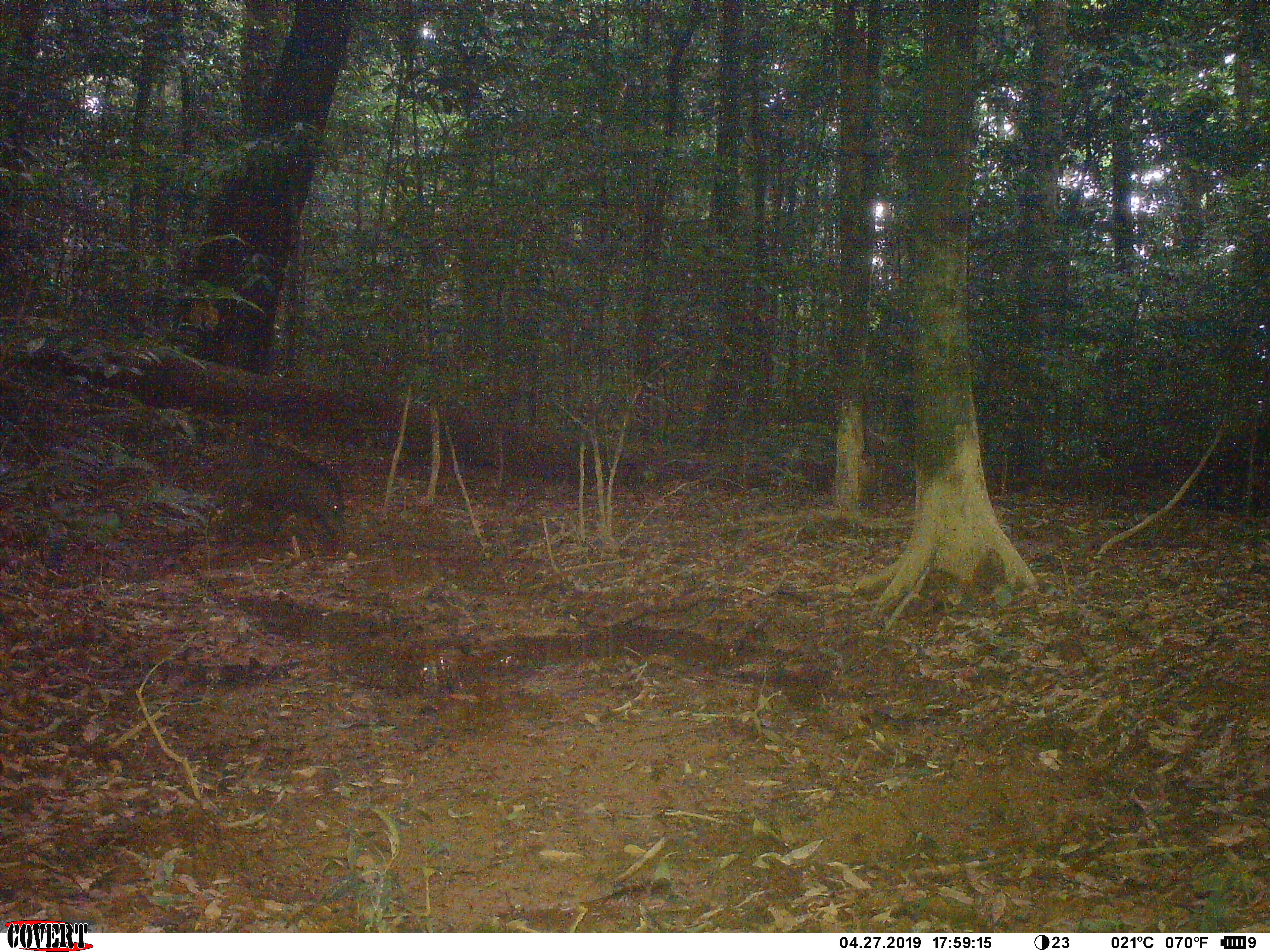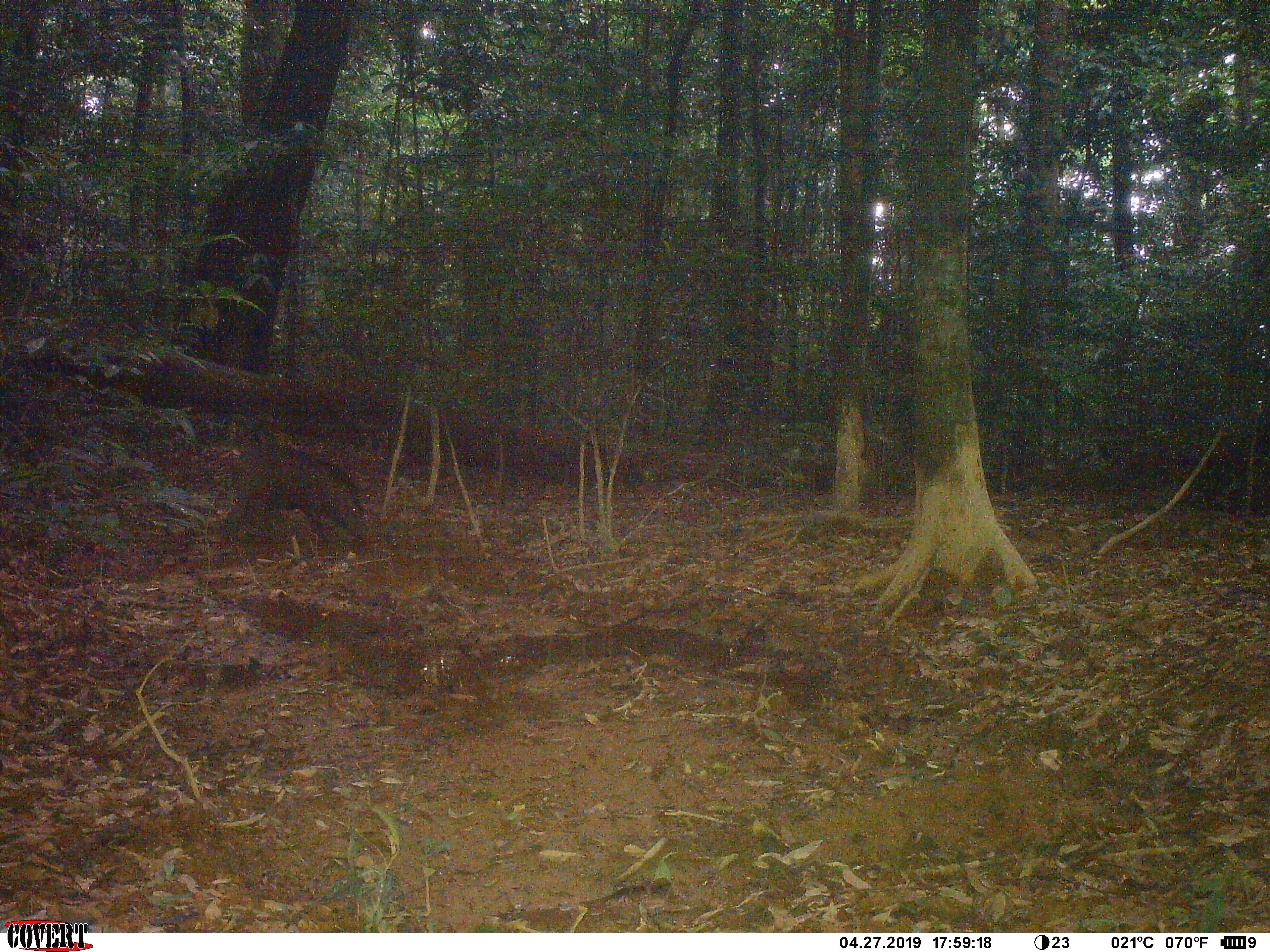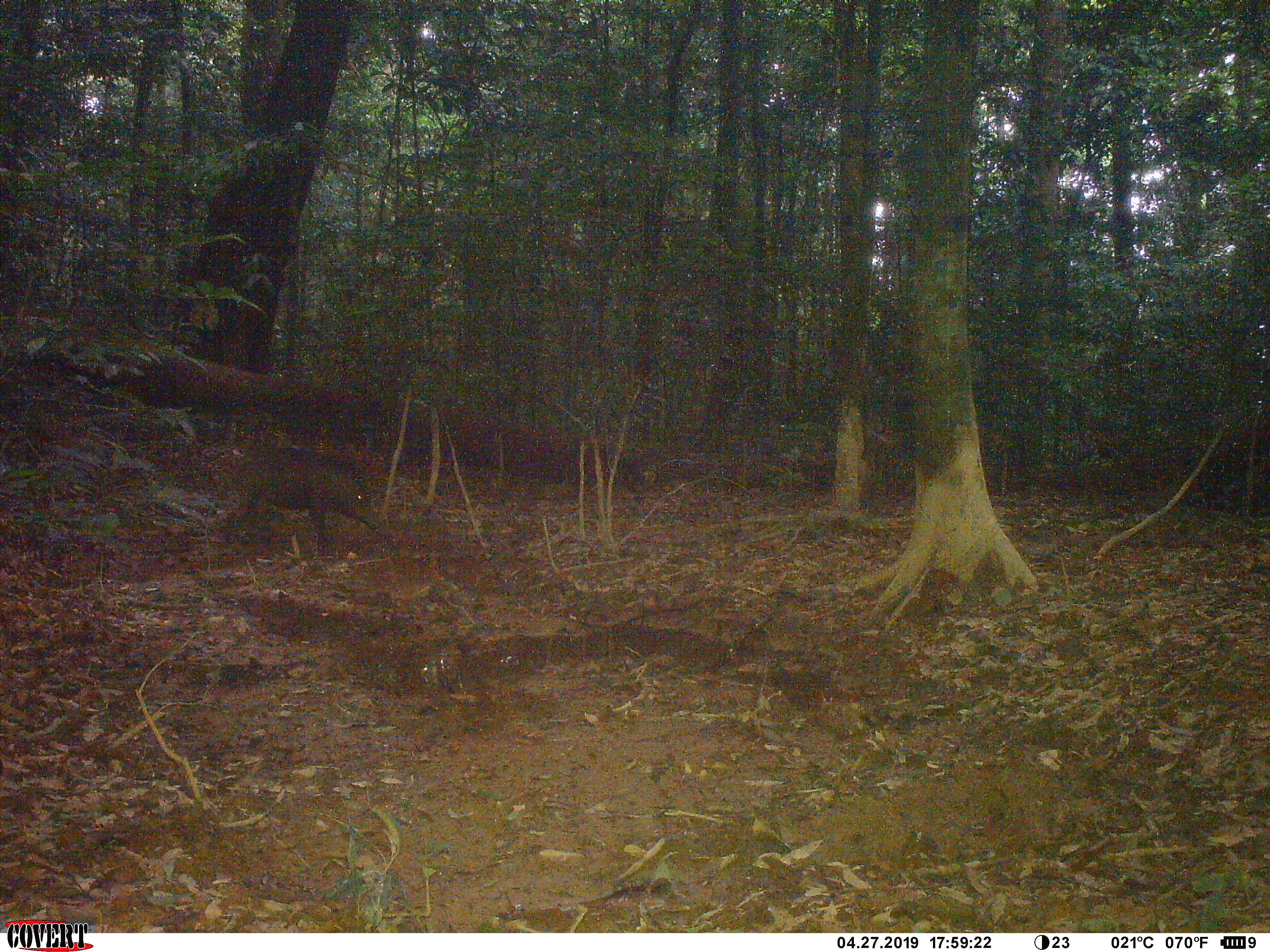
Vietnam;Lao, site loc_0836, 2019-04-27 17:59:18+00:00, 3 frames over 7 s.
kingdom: Animalia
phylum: Chordata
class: Mammalia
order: Artiodactyla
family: Suidae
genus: Sus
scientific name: Sus scrofa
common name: eurasian wild pig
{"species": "eurasian wild pig (Sus scrofa)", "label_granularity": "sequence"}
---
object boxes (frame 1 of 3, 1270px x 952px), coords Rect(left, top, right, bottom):
eurasian wild pig: Rect(222, 439, 345, 548)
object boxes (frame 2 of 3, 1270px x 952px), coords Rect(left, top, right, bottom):
eurasian wild pig: Rect(221, 446, 368, 541)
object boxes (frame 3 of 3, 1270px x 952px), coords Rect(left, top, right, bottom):
eurasian wild pig: Rect(222, 444, 385, 552)